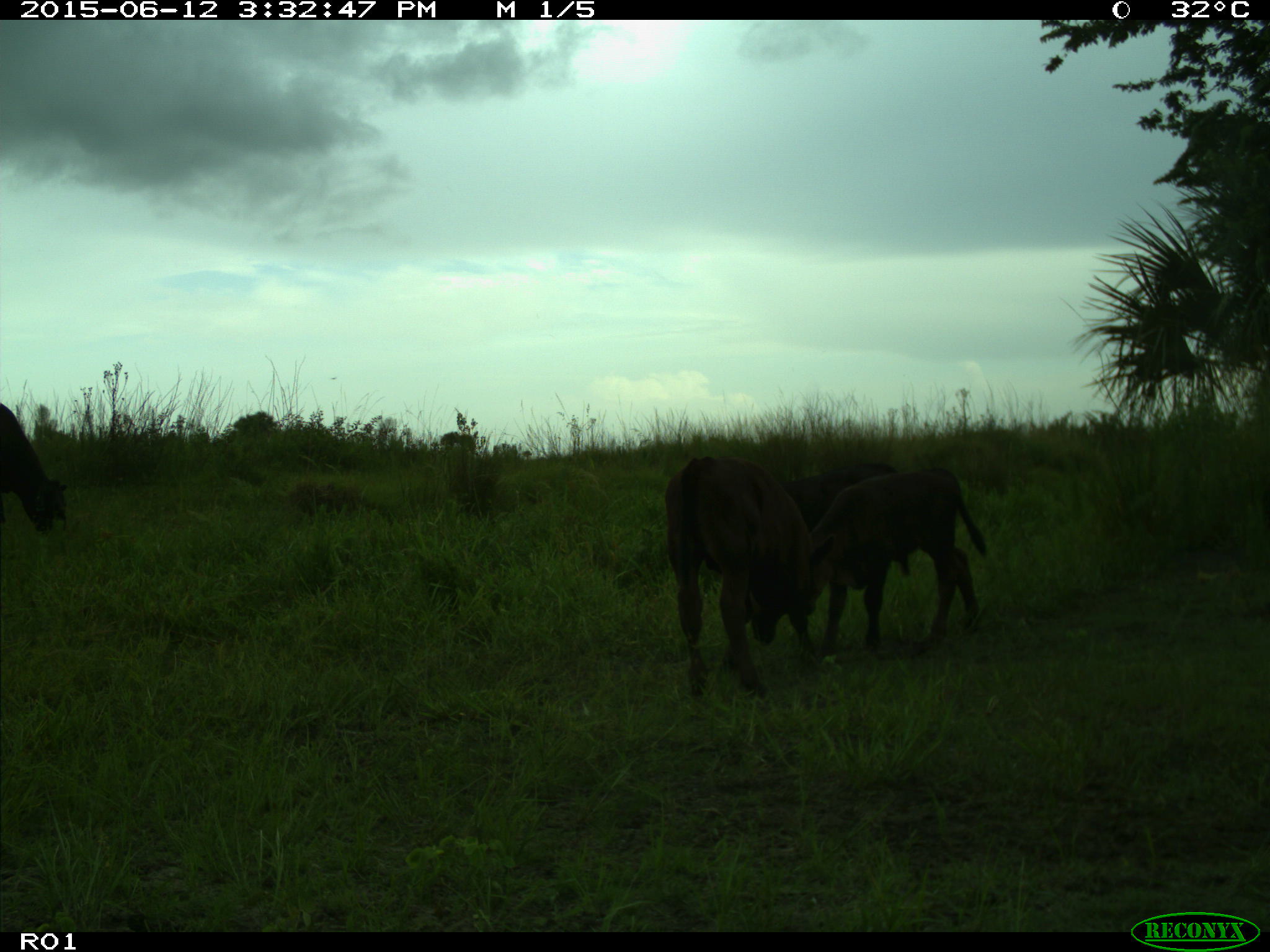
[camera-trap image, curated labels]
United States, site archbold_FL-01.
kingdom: Animalia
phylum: Chordata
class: Mammalia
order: Artiodactyla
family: Bovidae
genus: Bos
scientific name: Bos taurus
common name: domestic cow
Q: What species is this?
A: Bos taurus (domestic cow).